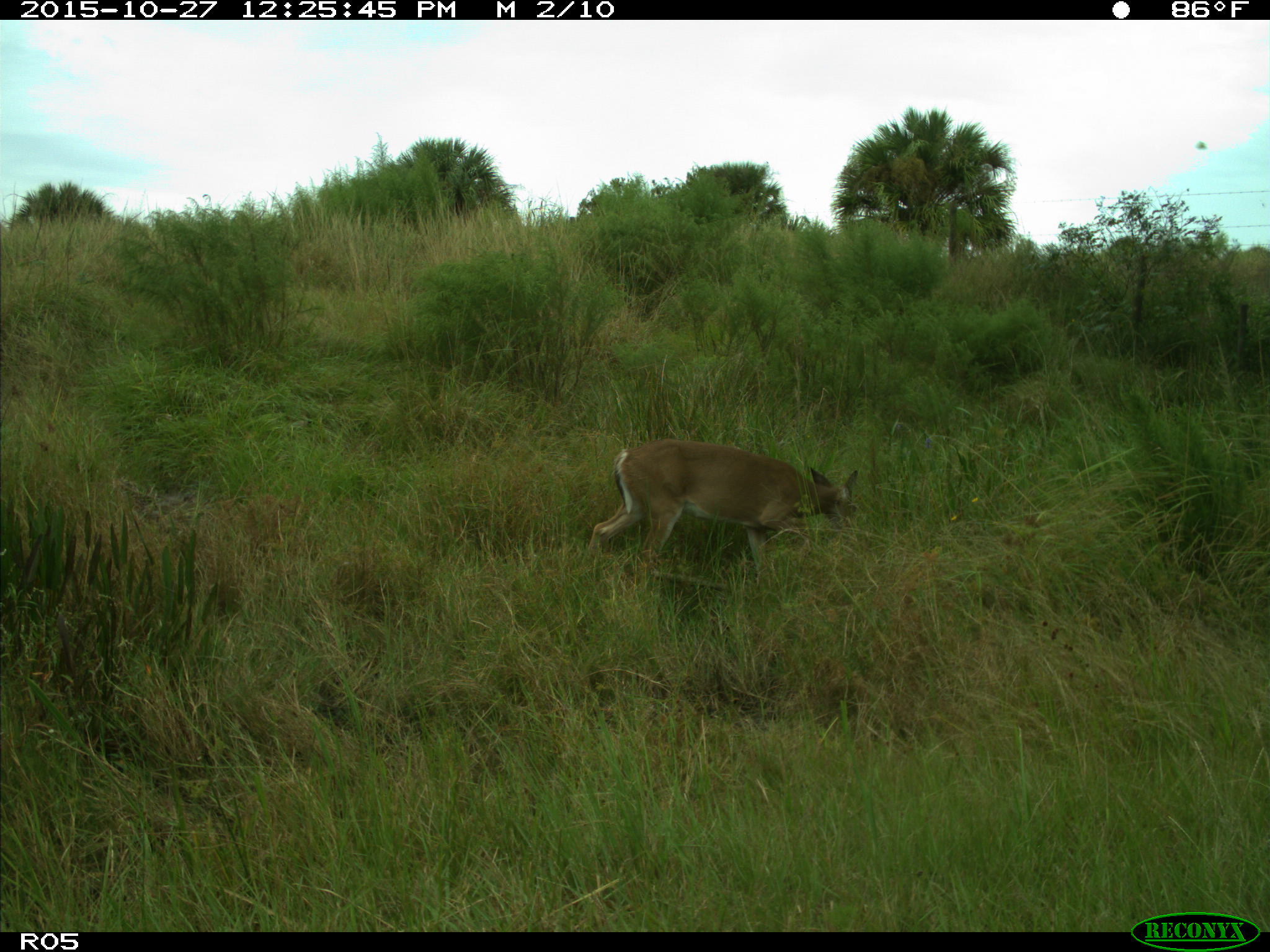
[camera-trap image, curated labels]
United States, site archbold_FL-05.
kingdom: Animalia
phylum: Chordata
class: Mammalia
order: Artiodactyla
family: Cervidae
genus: Odocoileus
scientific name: Odocoileus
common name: deer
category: unidentified deer